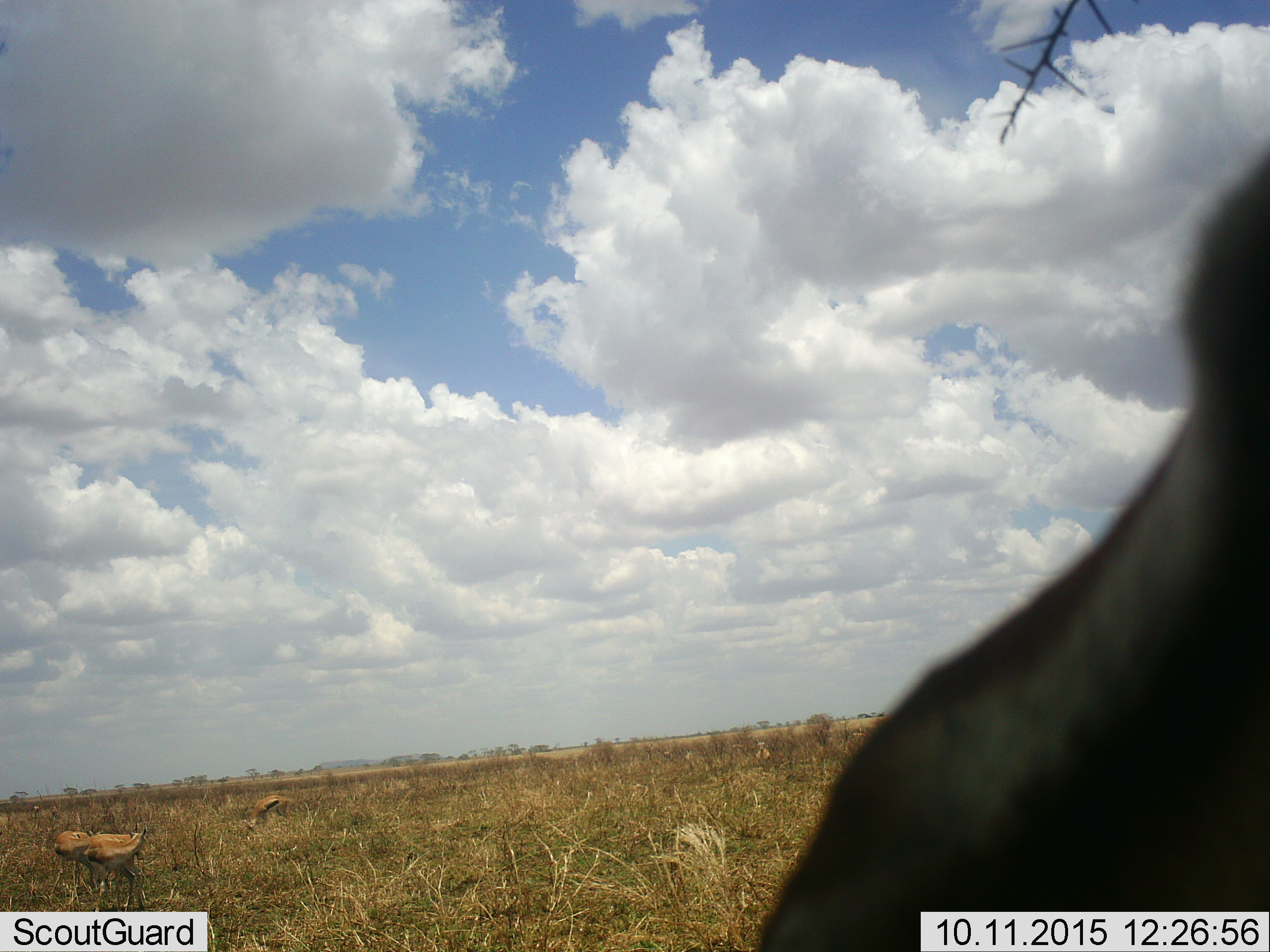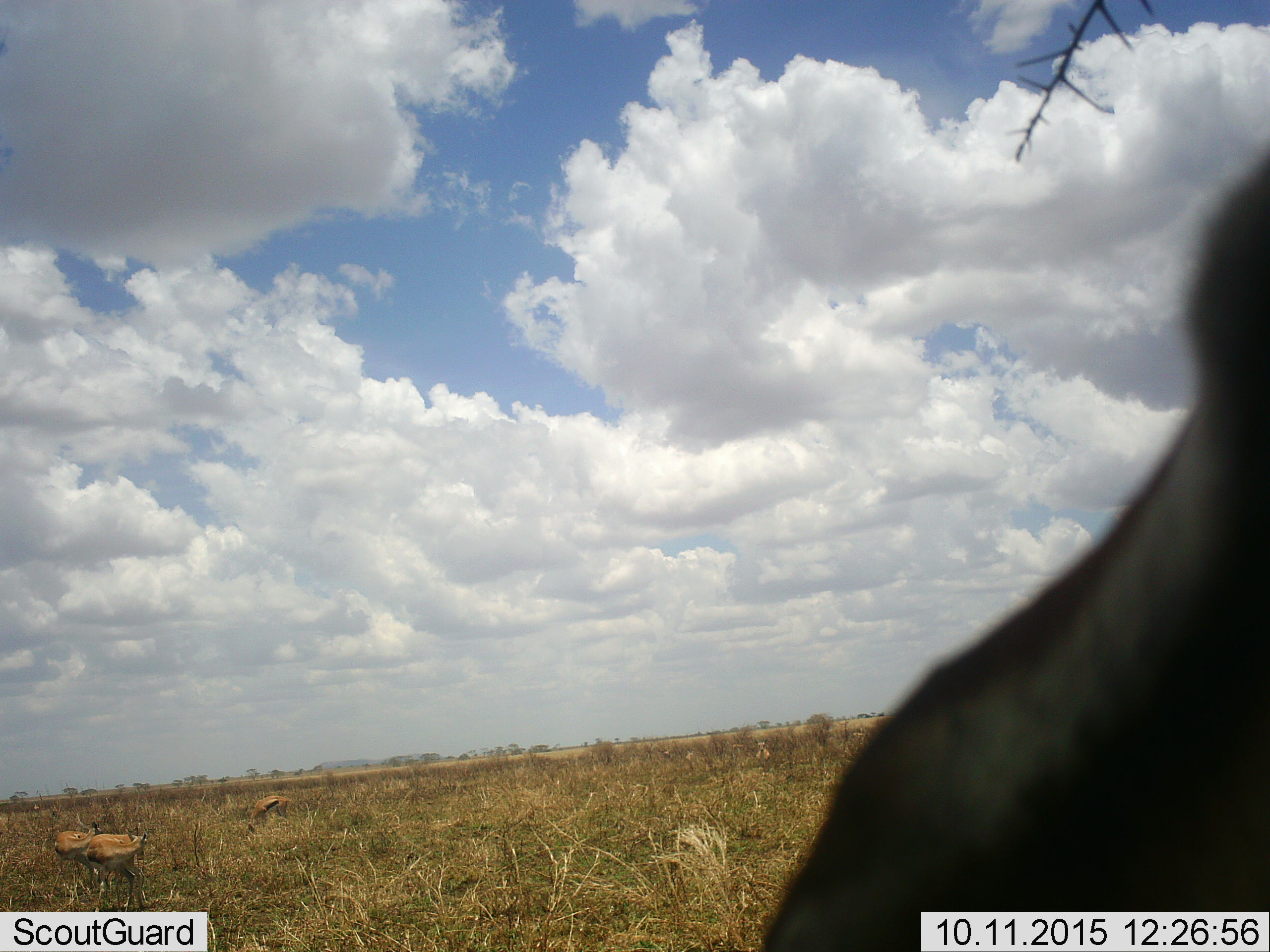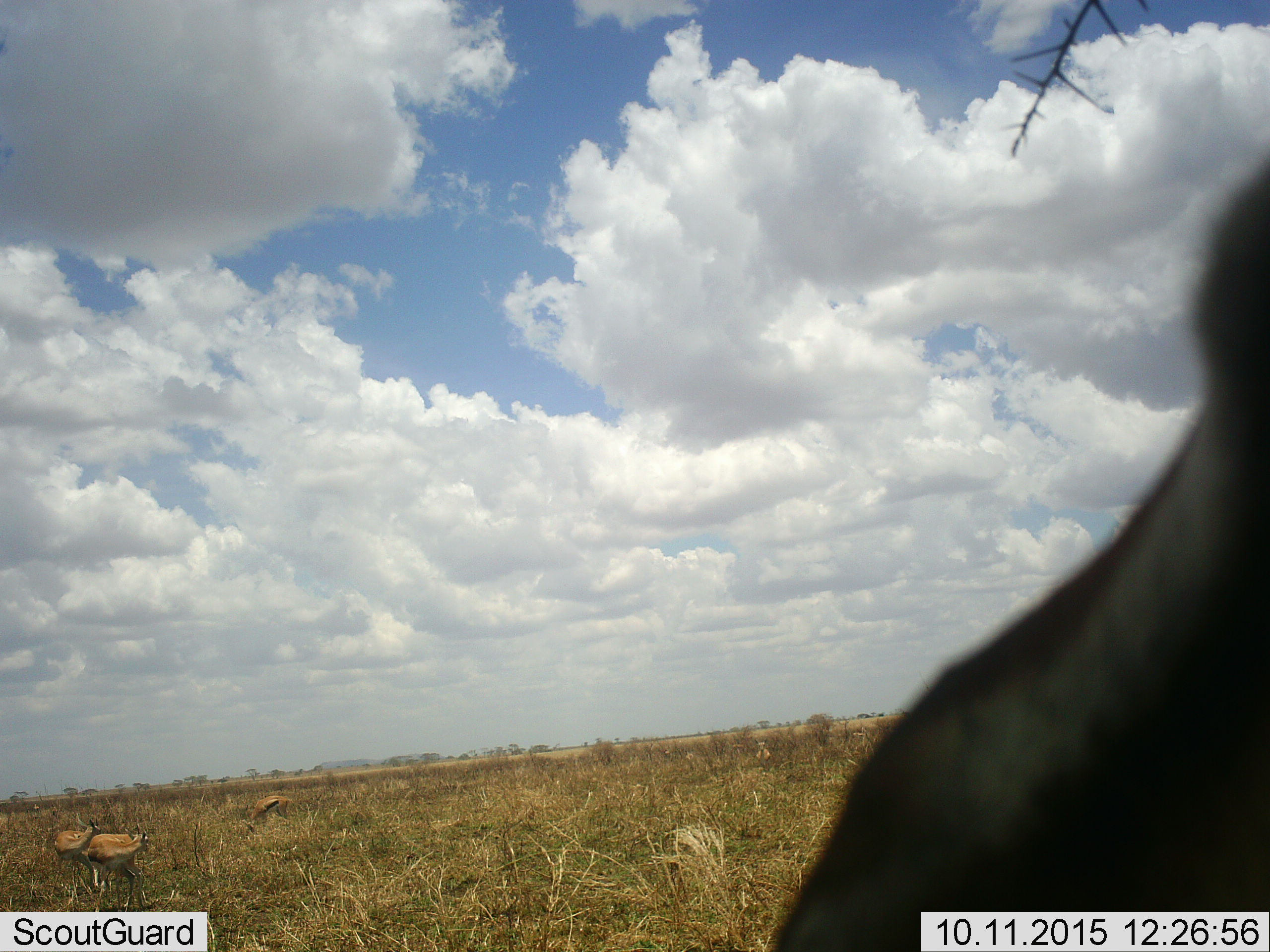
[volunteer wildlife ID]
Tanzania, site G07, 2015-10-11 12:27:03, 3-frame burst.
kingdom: Animalia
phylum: Chordata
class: Mammalia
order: Artiodactyla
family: Bovidae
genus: Eudorcas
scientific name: Eudorcas thomsonii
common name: thomson's gazelle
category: gazellethomsons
Gazellethomsons (thomson's gazelle) (Eudorcas thomsonii), count 4. Behavior (volunteer vote fractions): standing 100%, resting 0%, moving 14%, interacting 0%. Young present (vote fraction): 0%. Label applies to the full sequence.